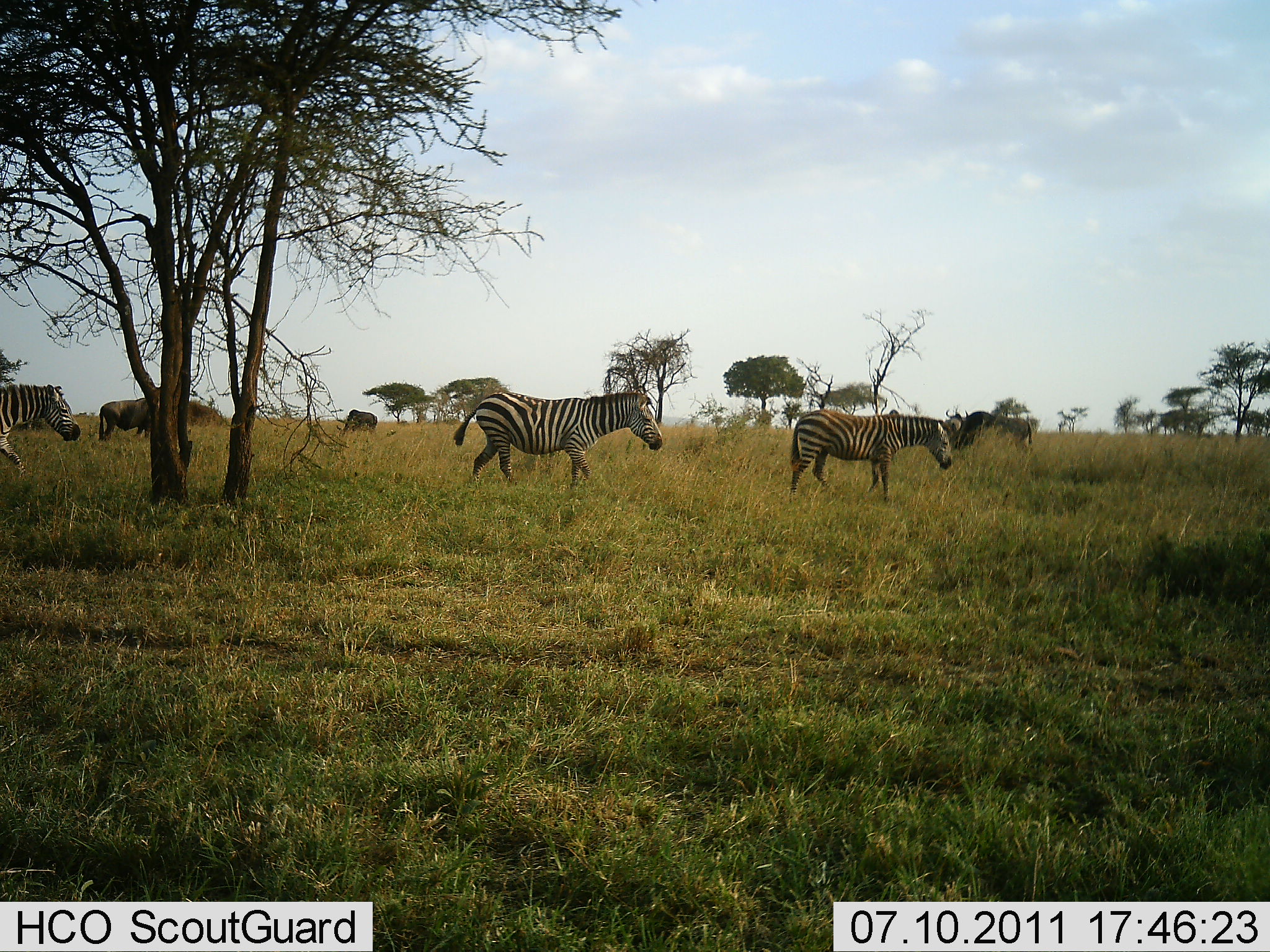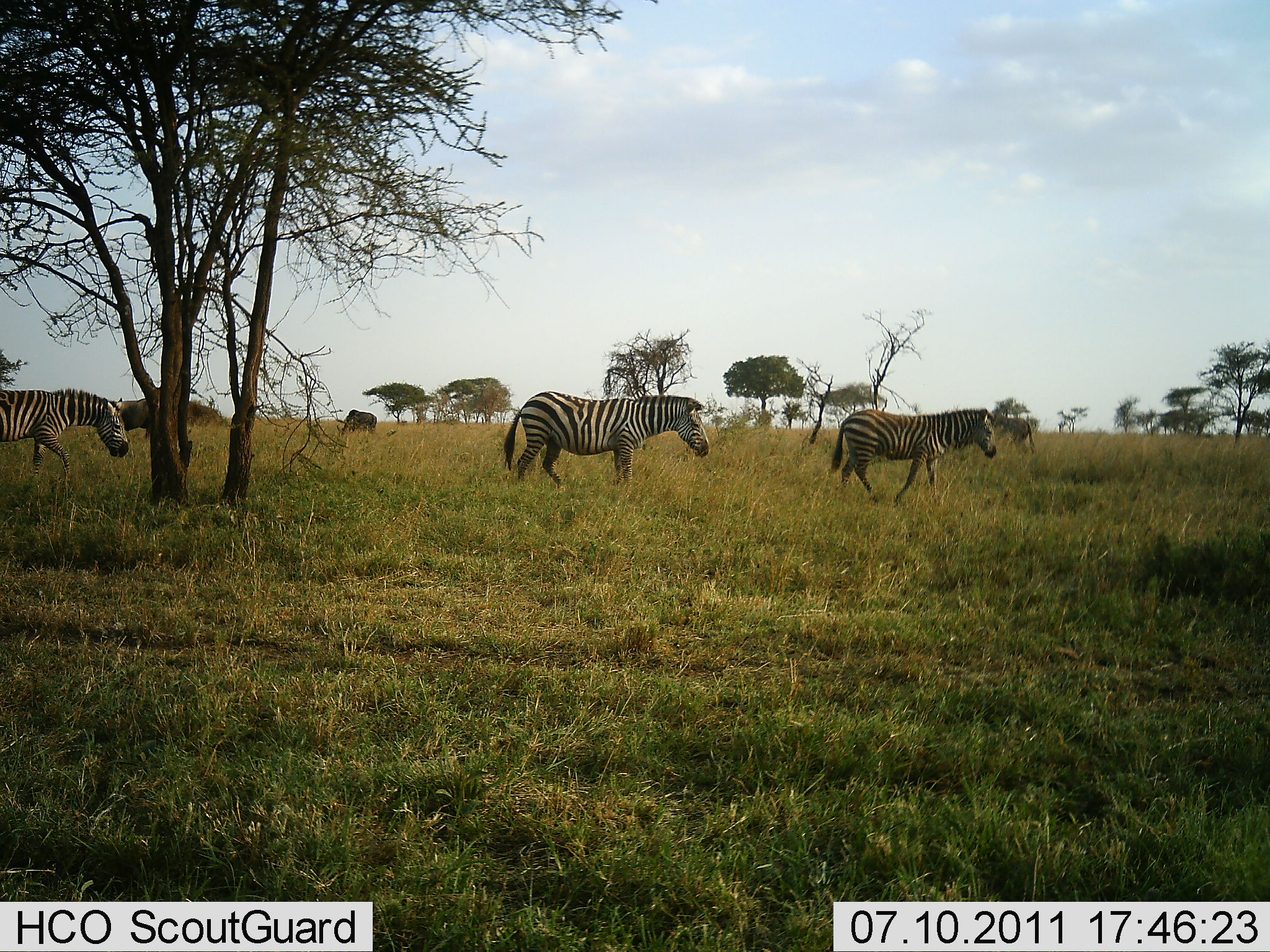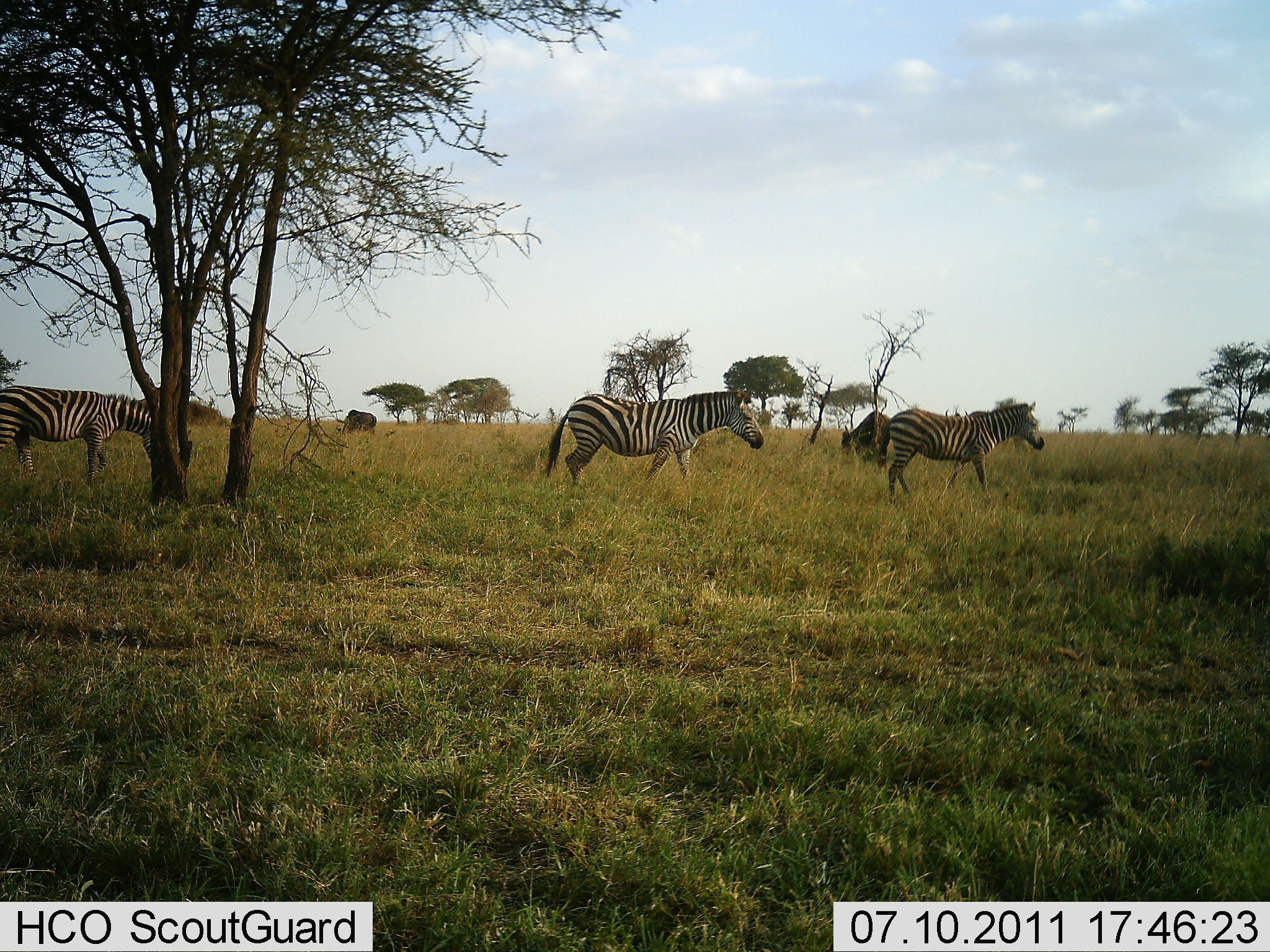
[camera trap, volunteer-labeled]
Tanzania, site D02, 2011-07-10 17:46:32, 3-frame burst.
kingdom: Animalia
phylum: Chordata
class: Mammalia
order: Perissodactyla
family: Equidae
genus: Equus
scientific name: Equus quagga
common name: plains zebra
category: zebra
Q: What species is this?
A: Zebra (plains zebra) (Equus quagga).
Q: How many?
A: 3.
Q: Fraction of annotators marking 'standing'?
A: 0%.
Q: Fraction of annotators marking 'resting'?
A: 0%.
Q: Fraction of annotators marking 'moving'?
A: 100%.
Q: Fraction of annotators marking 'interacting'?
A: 0%.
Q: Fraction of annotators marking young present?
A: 0%.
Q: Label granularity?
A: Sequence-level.